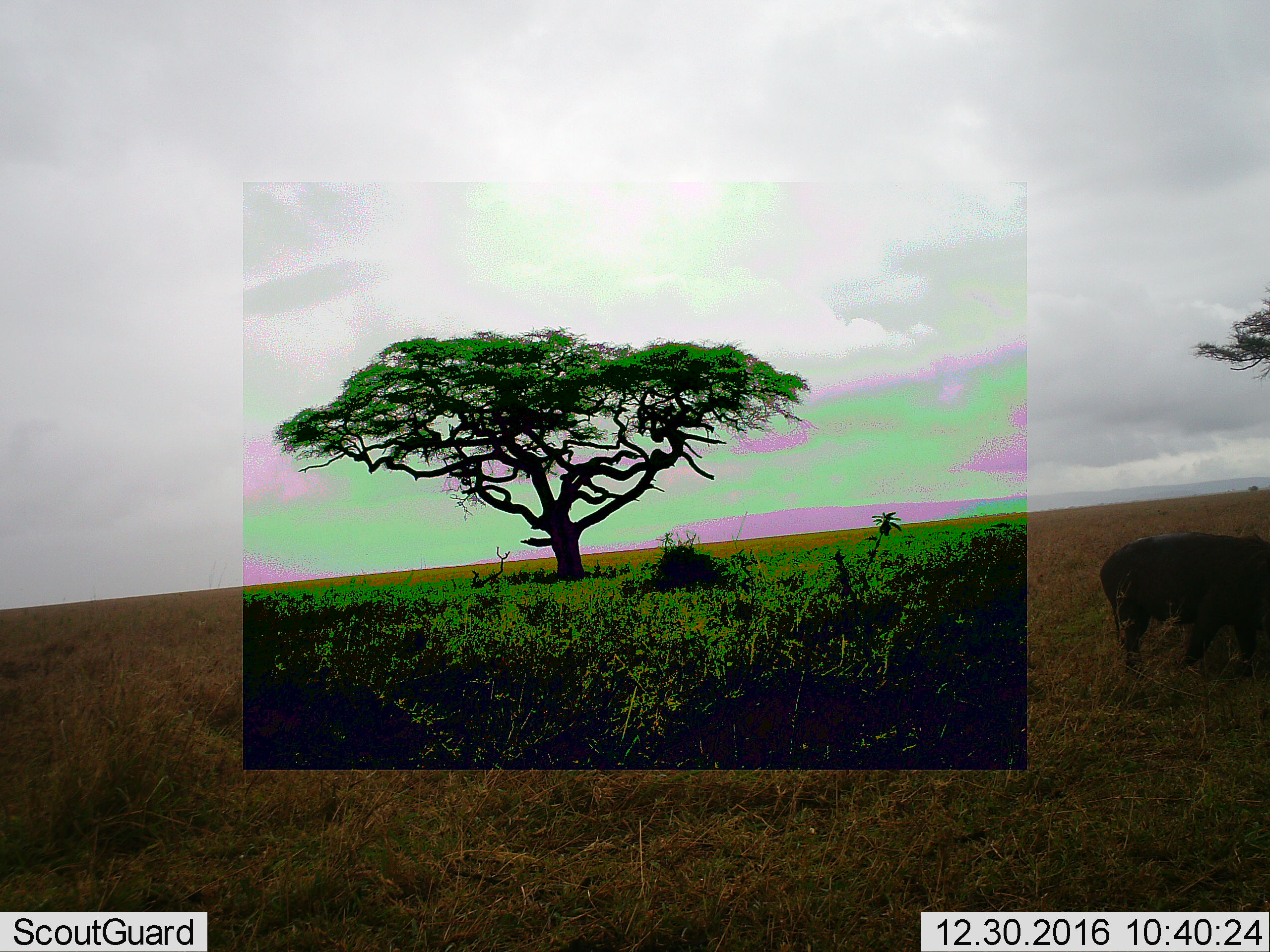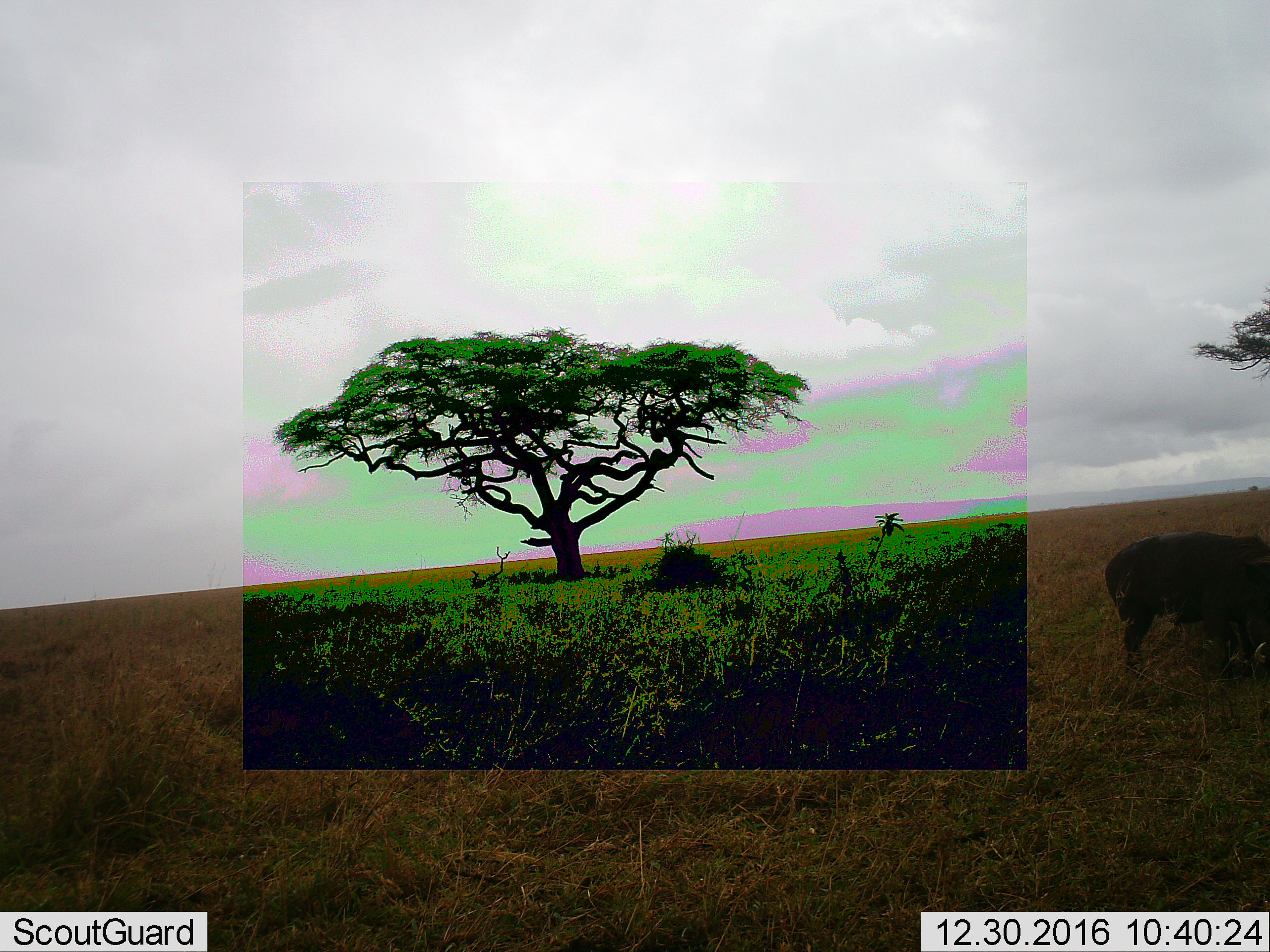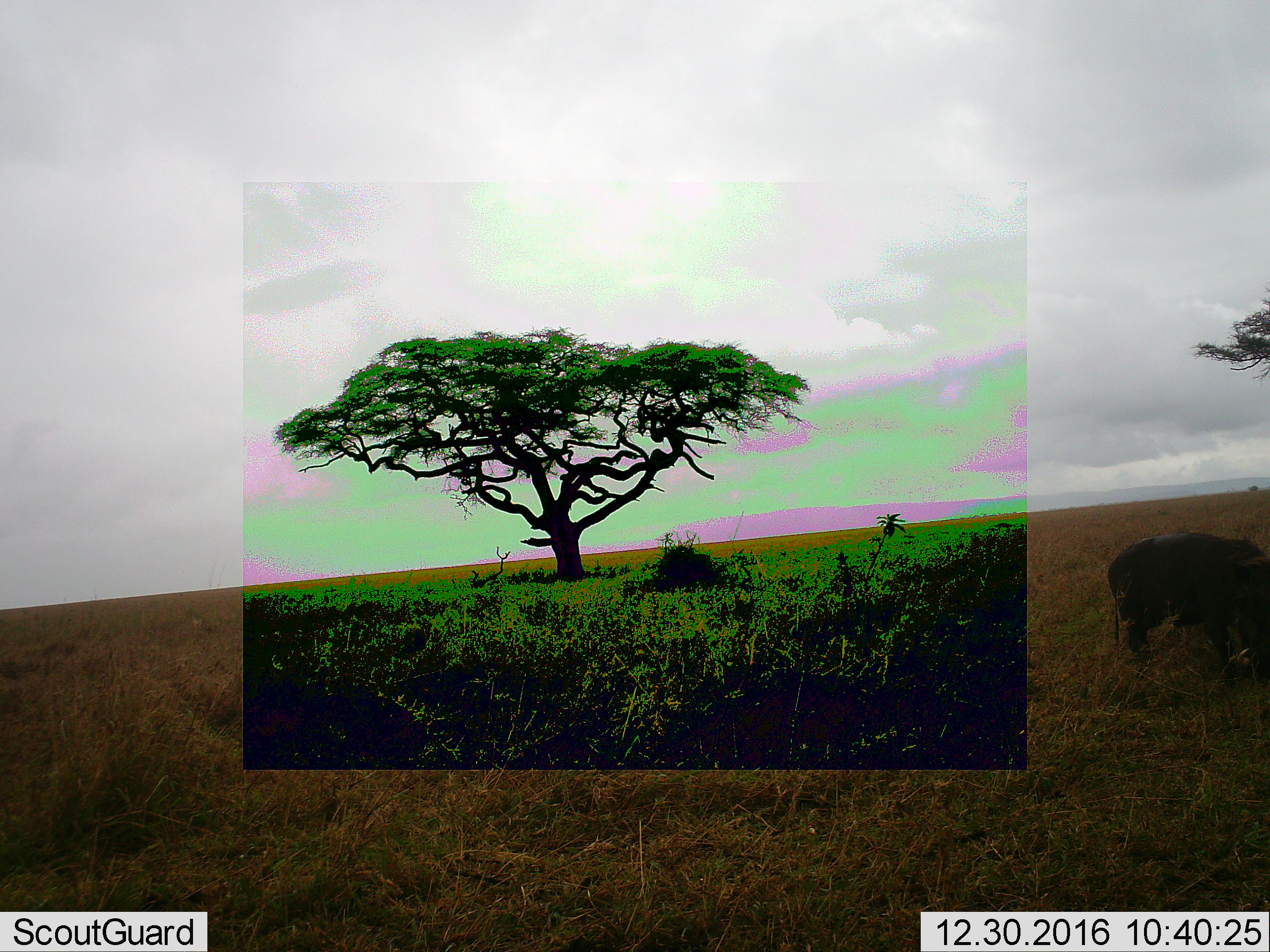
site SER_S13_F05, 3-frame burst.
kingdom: Animalia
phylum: Chordata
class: Mammalia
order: Artiodactyla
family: Suidae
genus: Phacochoerus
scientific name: Phacochoerus africanus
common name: warthog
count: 1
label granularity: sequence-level